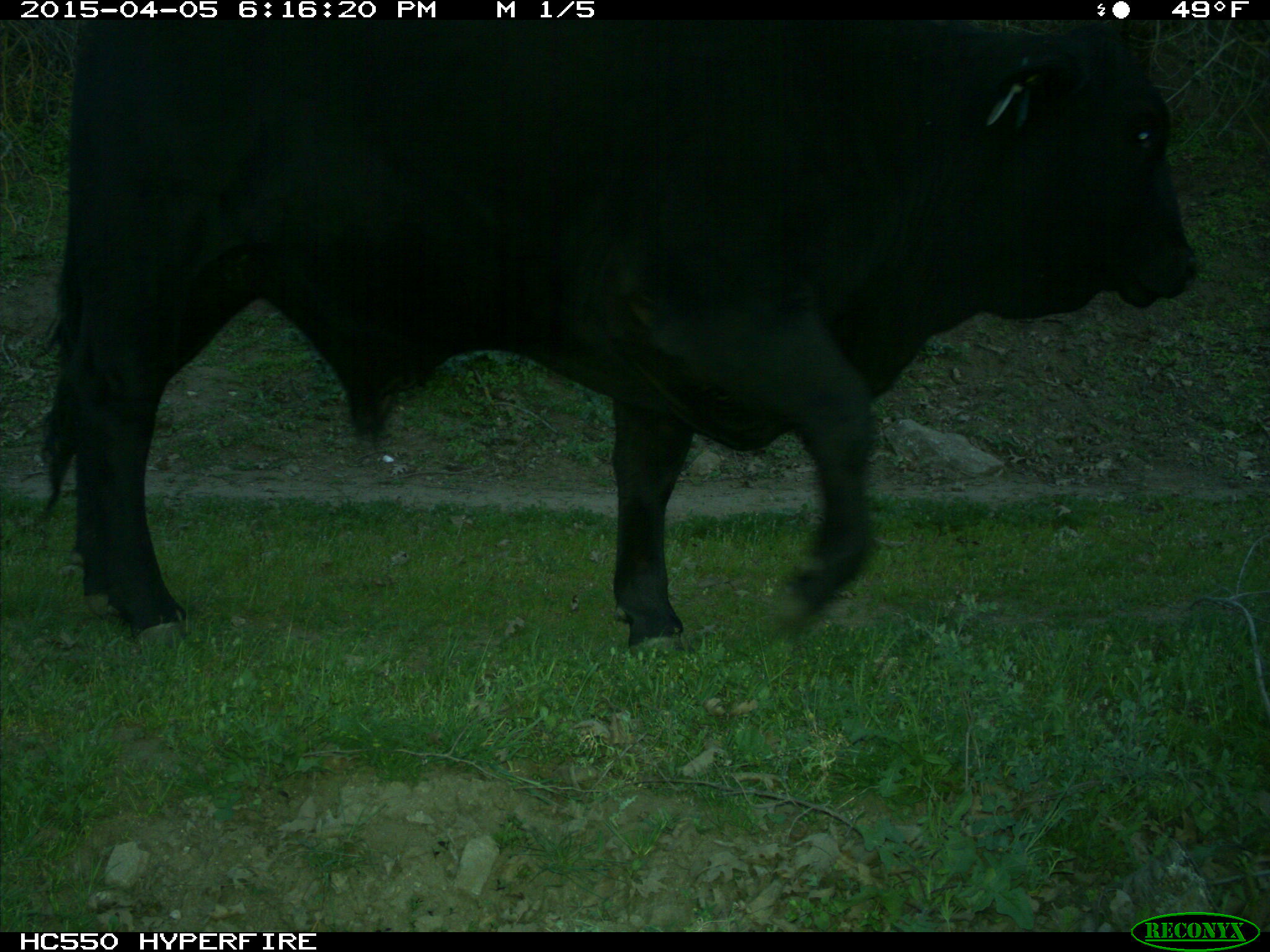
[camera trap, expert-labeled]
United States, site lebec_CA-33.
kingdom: Animalia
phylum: Chordata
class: Mammalia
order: Artiodactyla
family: Bovidae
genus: Bos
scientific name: Bos taurus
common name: domestic cow